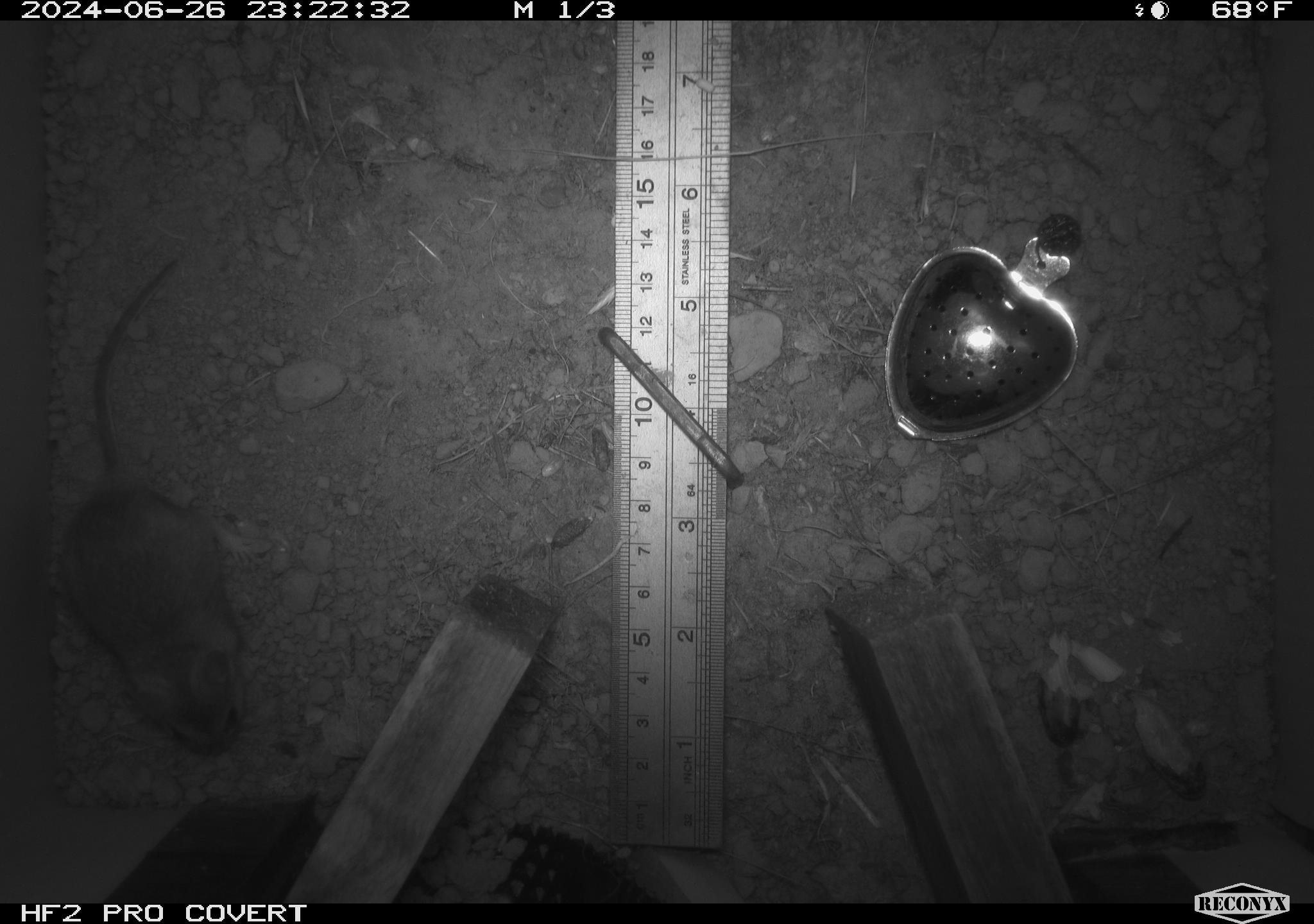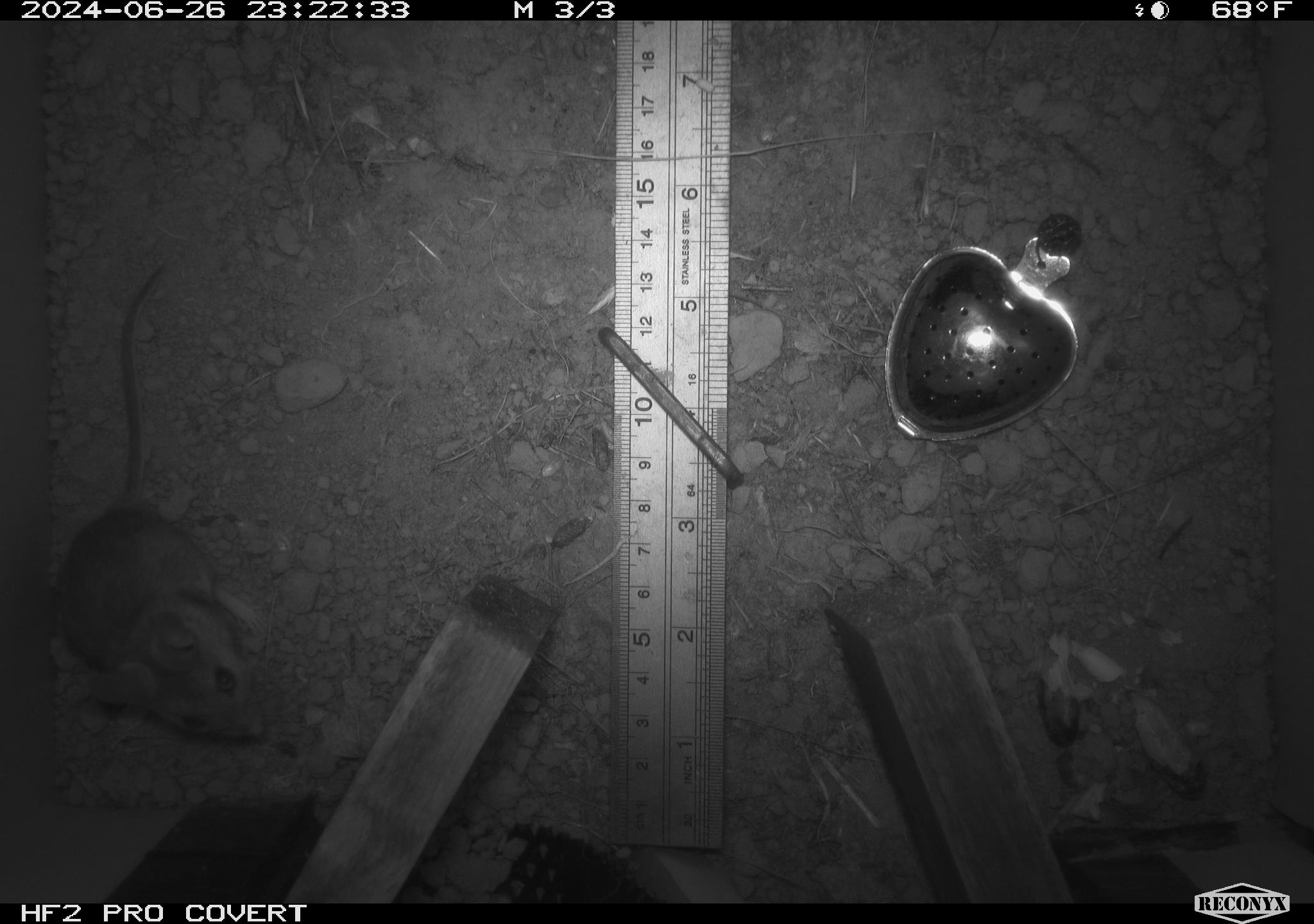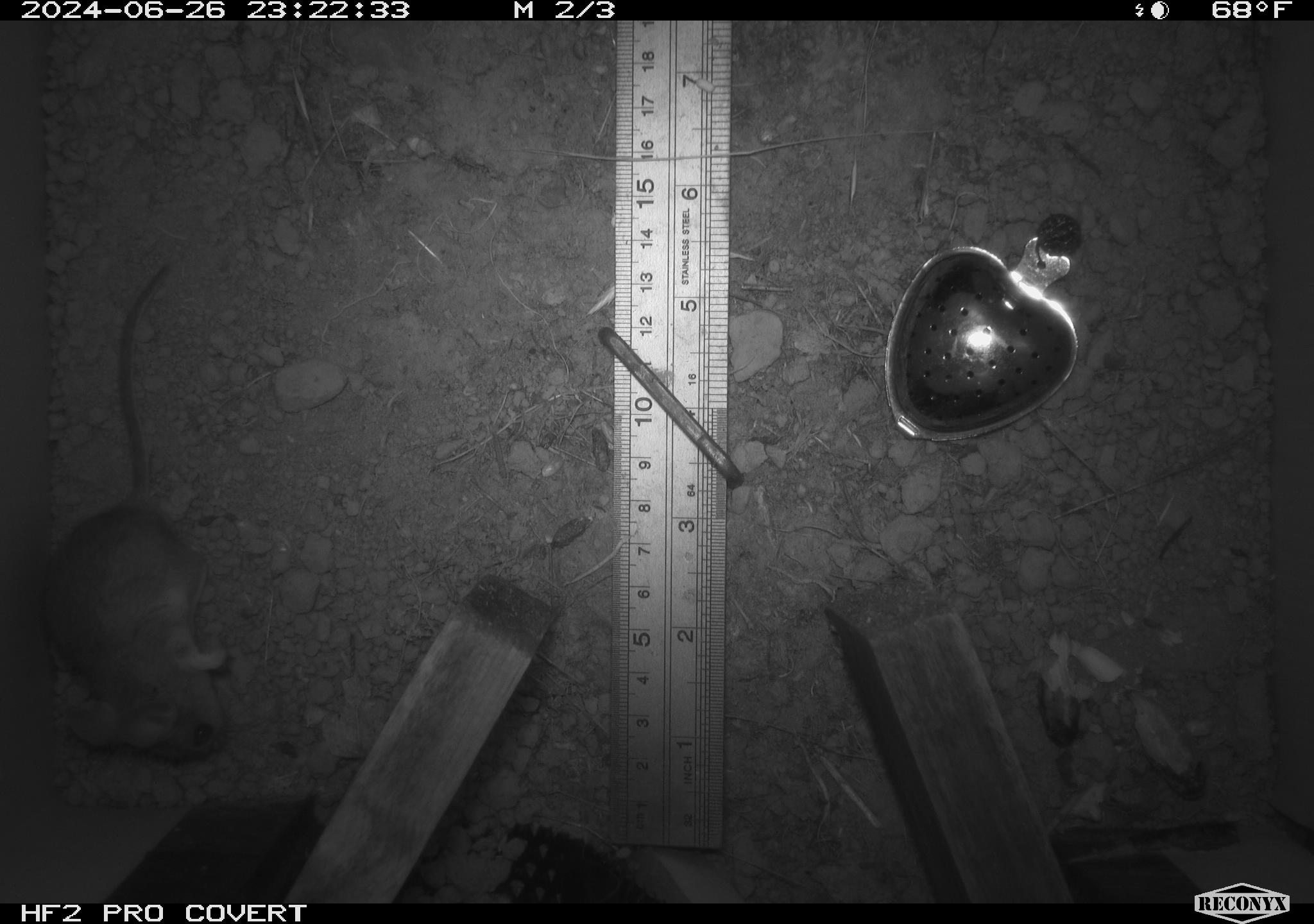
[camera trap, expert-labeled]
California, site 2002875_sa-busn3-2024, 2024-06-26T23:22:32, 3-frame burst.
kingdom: Animalia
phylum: Chordata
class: Mammalia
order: Rodentia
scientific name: Rodentia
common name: mouse species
Mouse species (Rodentia).